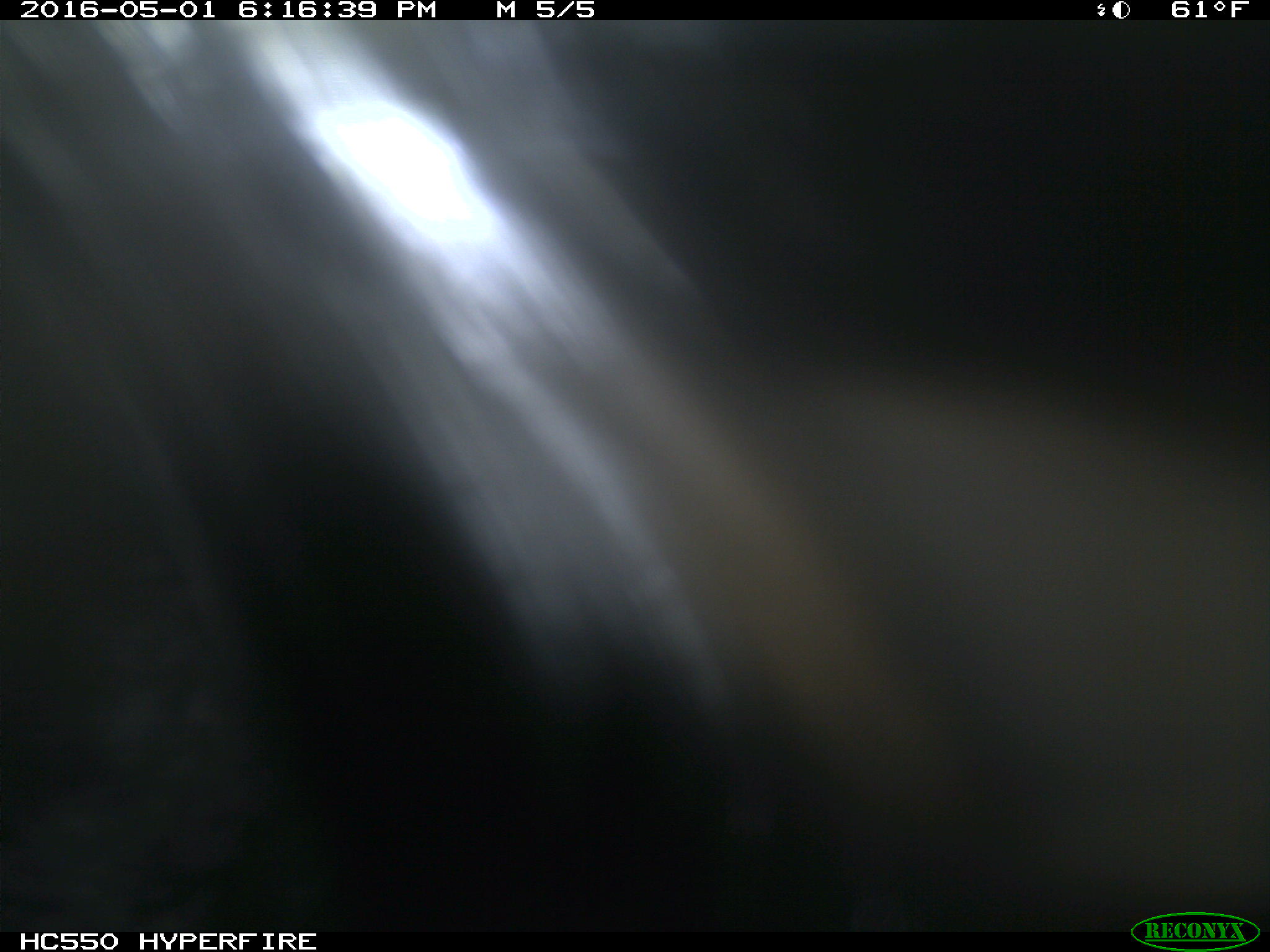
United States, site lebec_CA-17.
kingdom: Animalia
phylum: Chordata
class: Mammalia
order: Artiodactyla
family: Bovidae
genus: Bos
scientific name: Bos taurus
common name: domestic cow